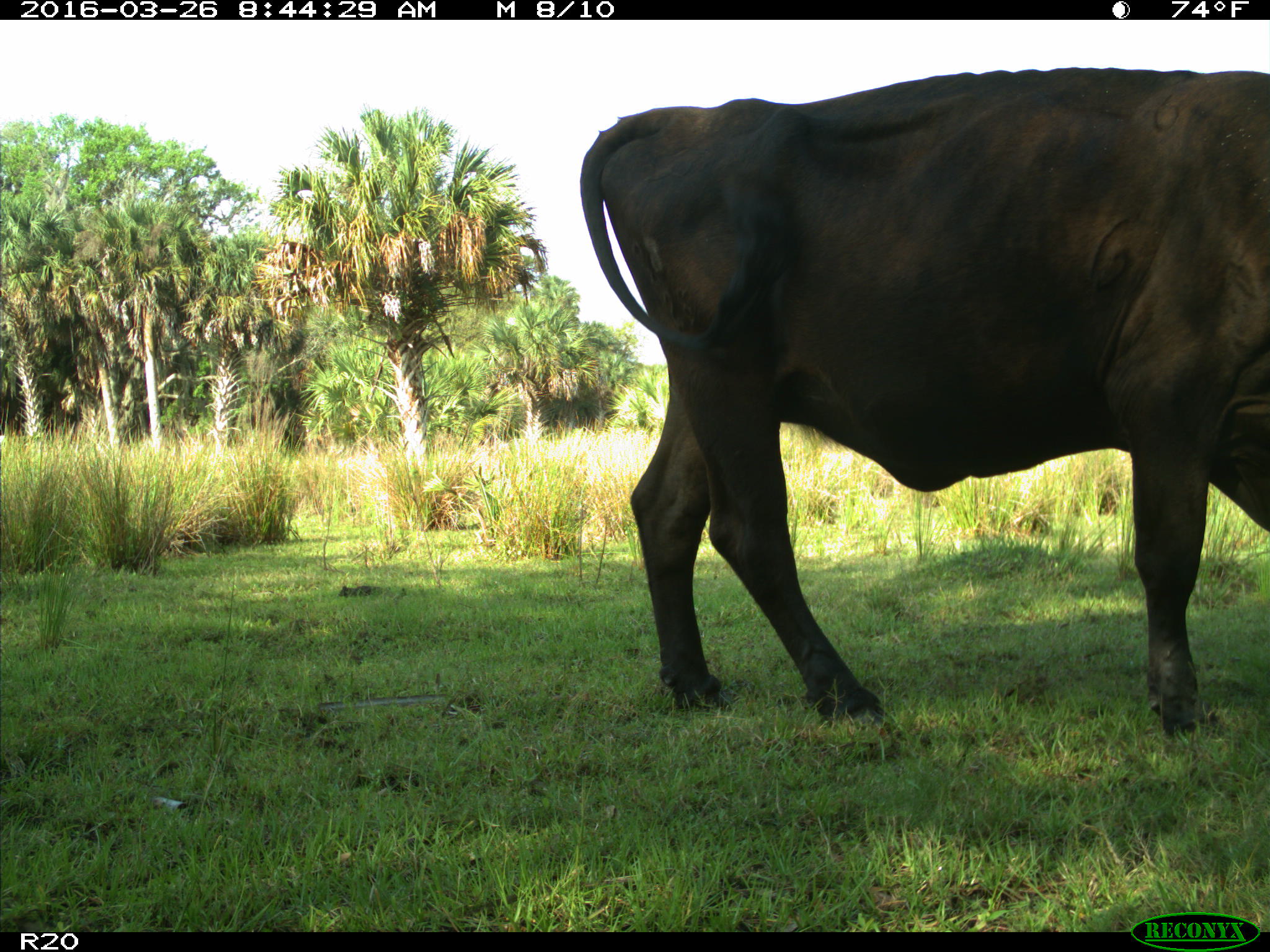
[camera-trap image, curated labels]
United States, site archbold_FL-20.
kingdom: Animalia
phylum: Chordata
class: Mammalia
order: Artiodactyla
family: Bovidae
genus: Bos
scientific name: Bos taurus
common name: domestic cow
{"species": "Bos taurus (domestic cow)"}